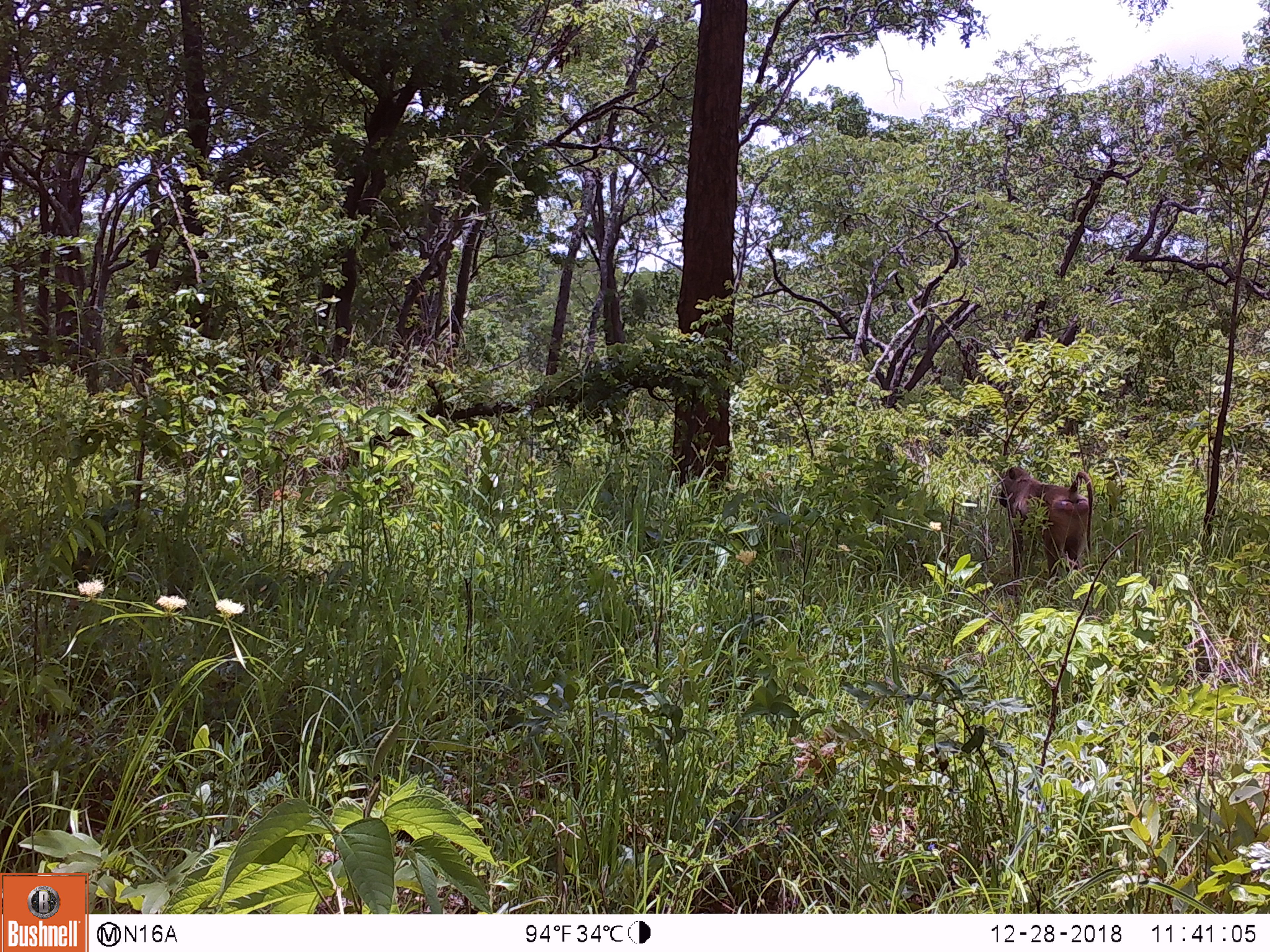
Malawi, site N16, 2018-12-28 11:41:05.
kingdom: Animalia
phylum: Chordata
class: Mammalia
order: Primates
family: Cercopithecidae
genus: Papio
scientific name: Papio cynocephalus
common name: yellow baboon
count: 1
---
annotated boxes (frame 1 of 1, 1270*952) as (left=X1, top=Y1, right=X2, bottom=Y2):
yellow baboon: (left=993, top=456, right=1100, bottom=587)